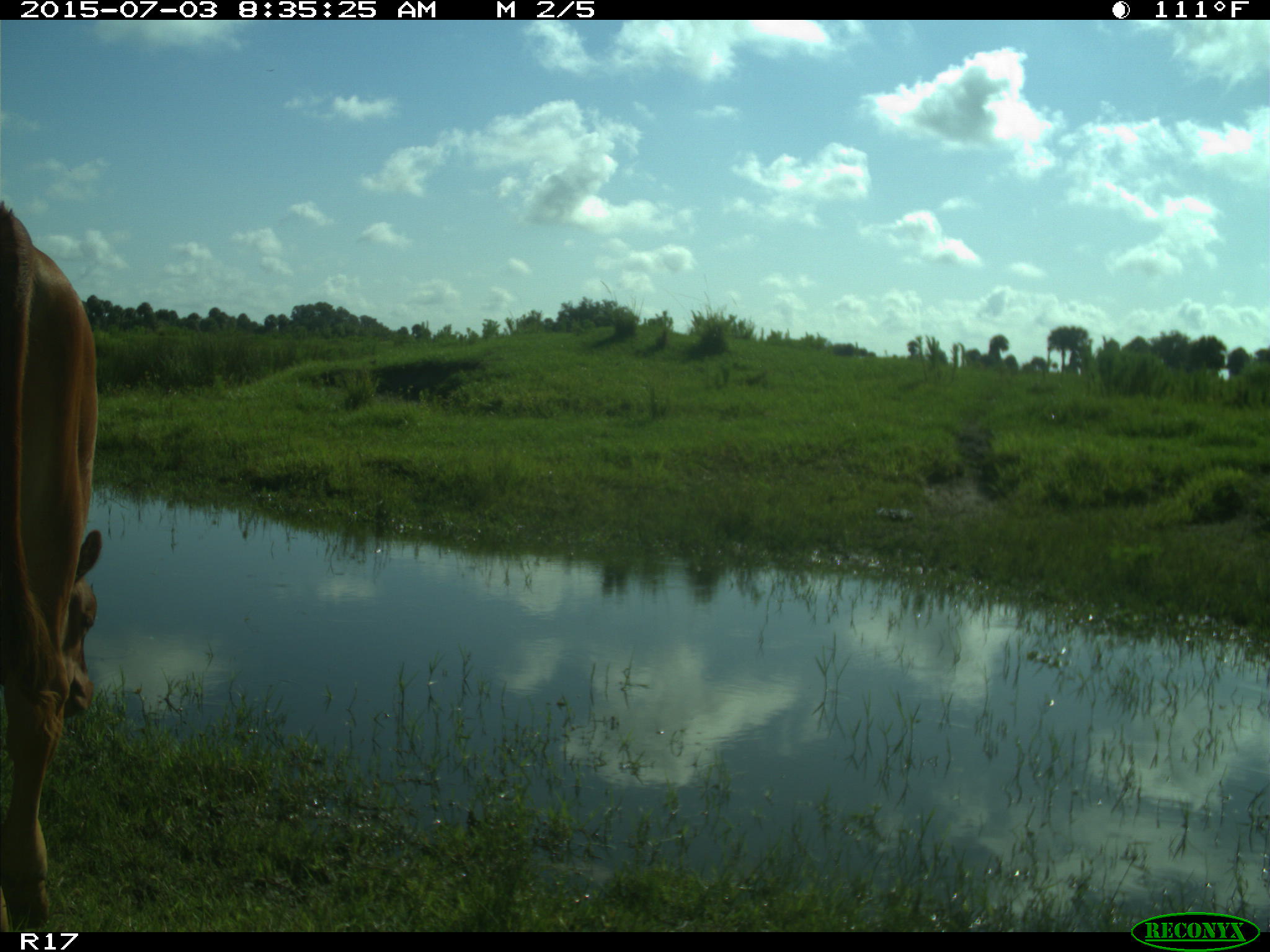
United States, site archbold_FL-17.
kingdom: Animalia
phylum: Chordata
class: Mammalia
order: Artiodactyla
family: Bovidae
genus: Bos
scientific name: Bos taurus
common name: domestic cow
Bos taurus (domestic cow).